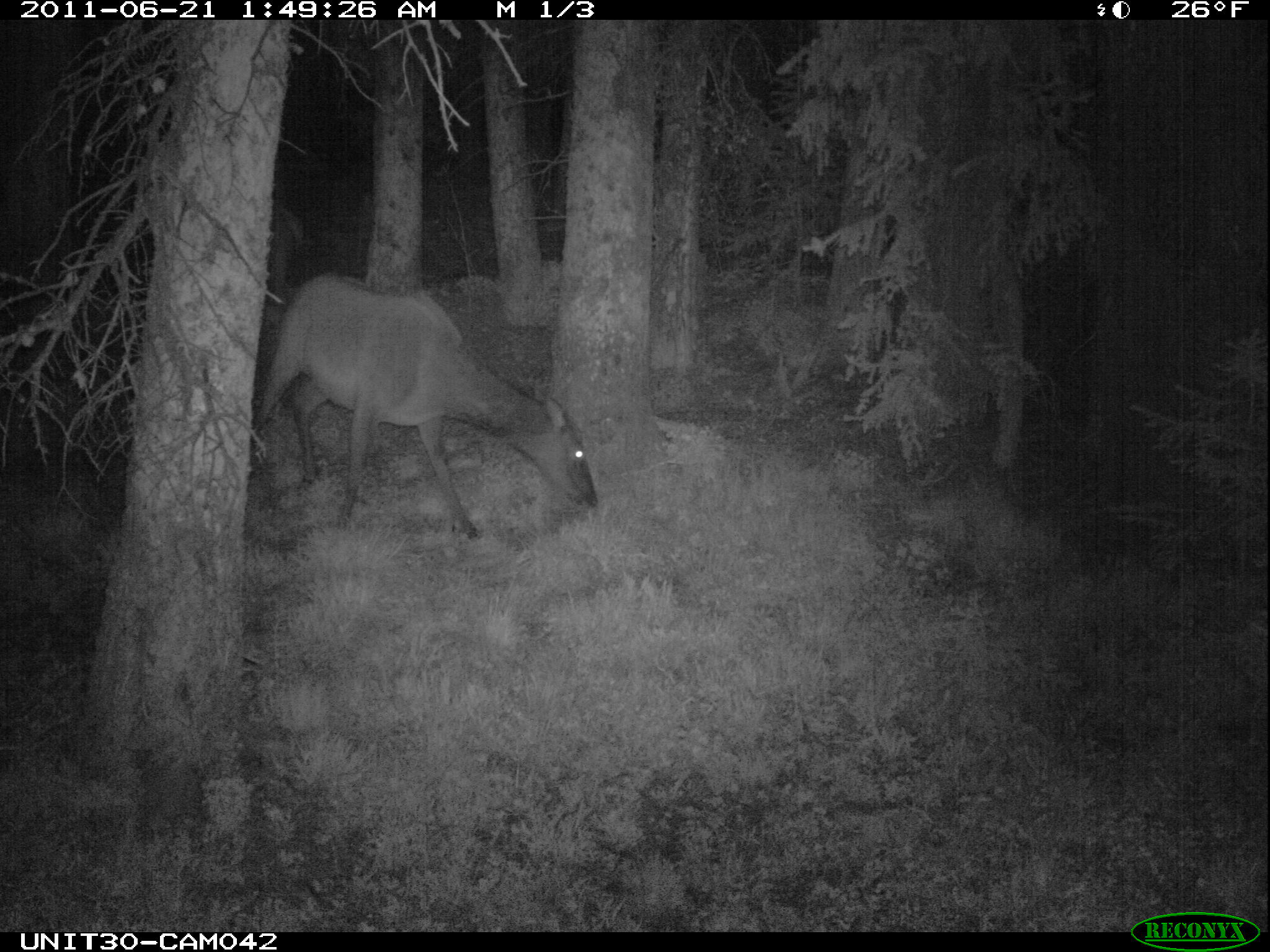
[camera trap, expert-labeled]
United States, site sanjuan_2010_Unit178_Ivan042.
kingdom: Animalia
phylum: Chordata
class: Mammalia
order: Artiodactyla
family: Cervidae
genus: Cervus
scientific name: Cervus elaphus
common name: red deer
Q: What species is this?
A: Cervus elaphus (red deer).